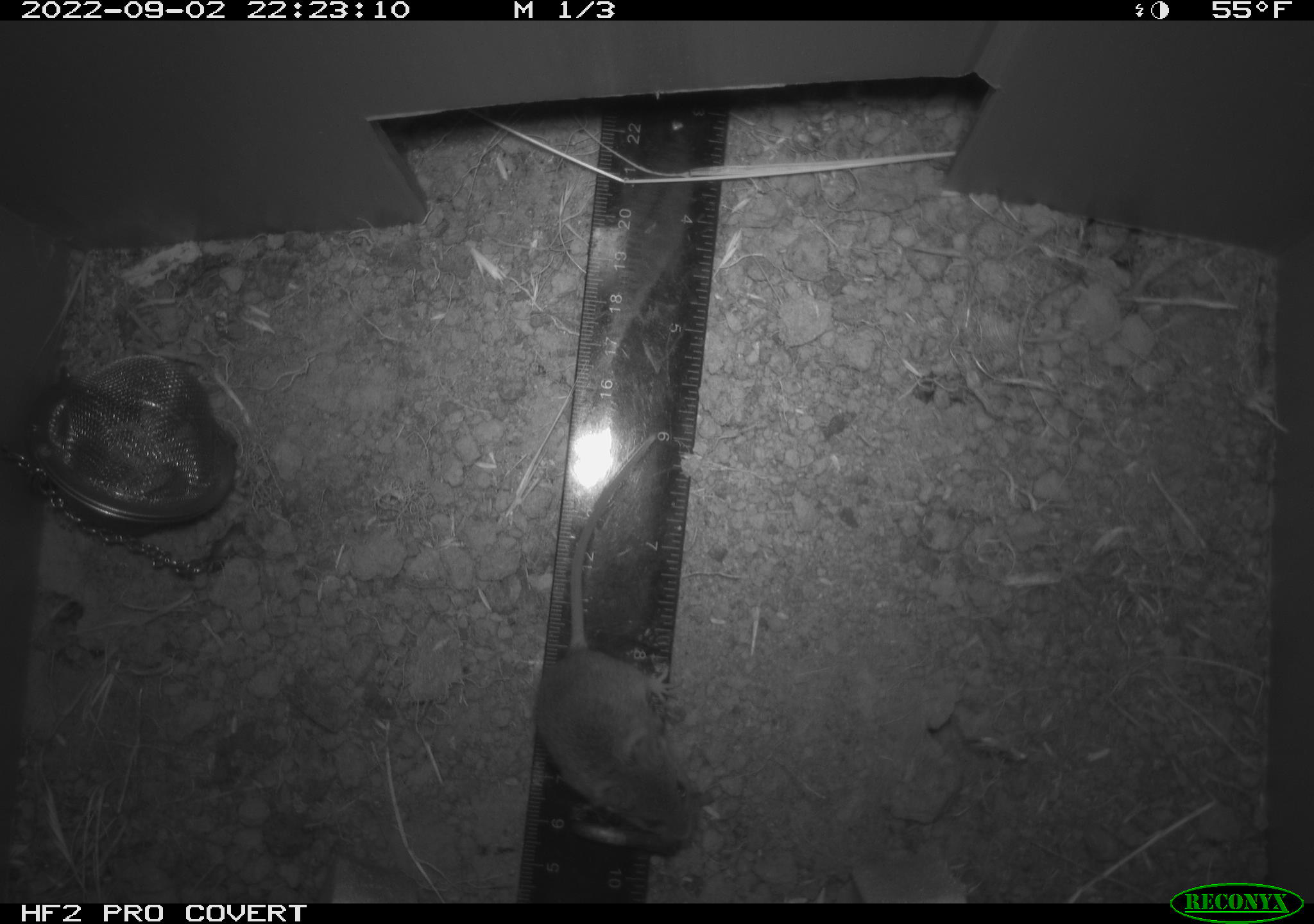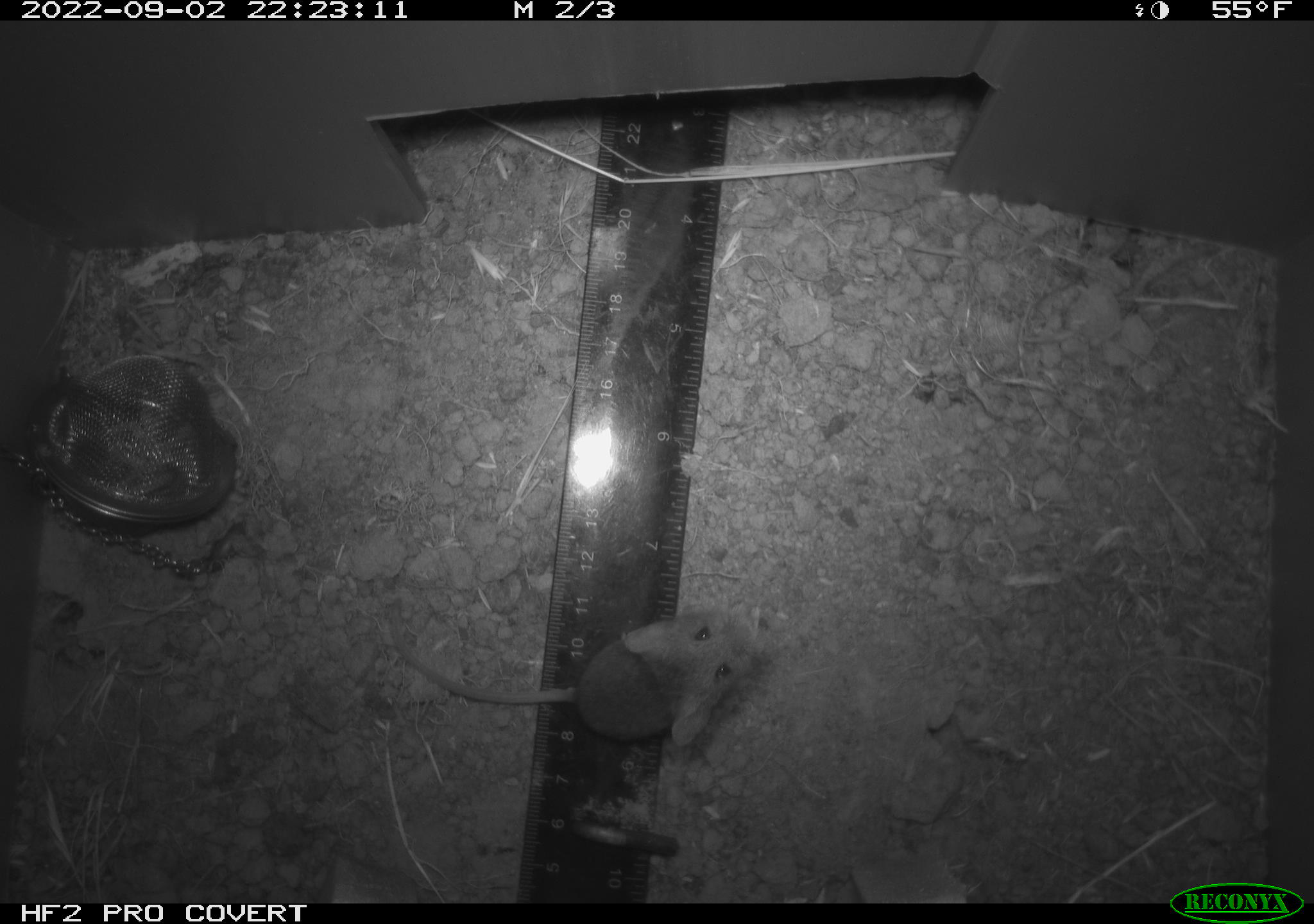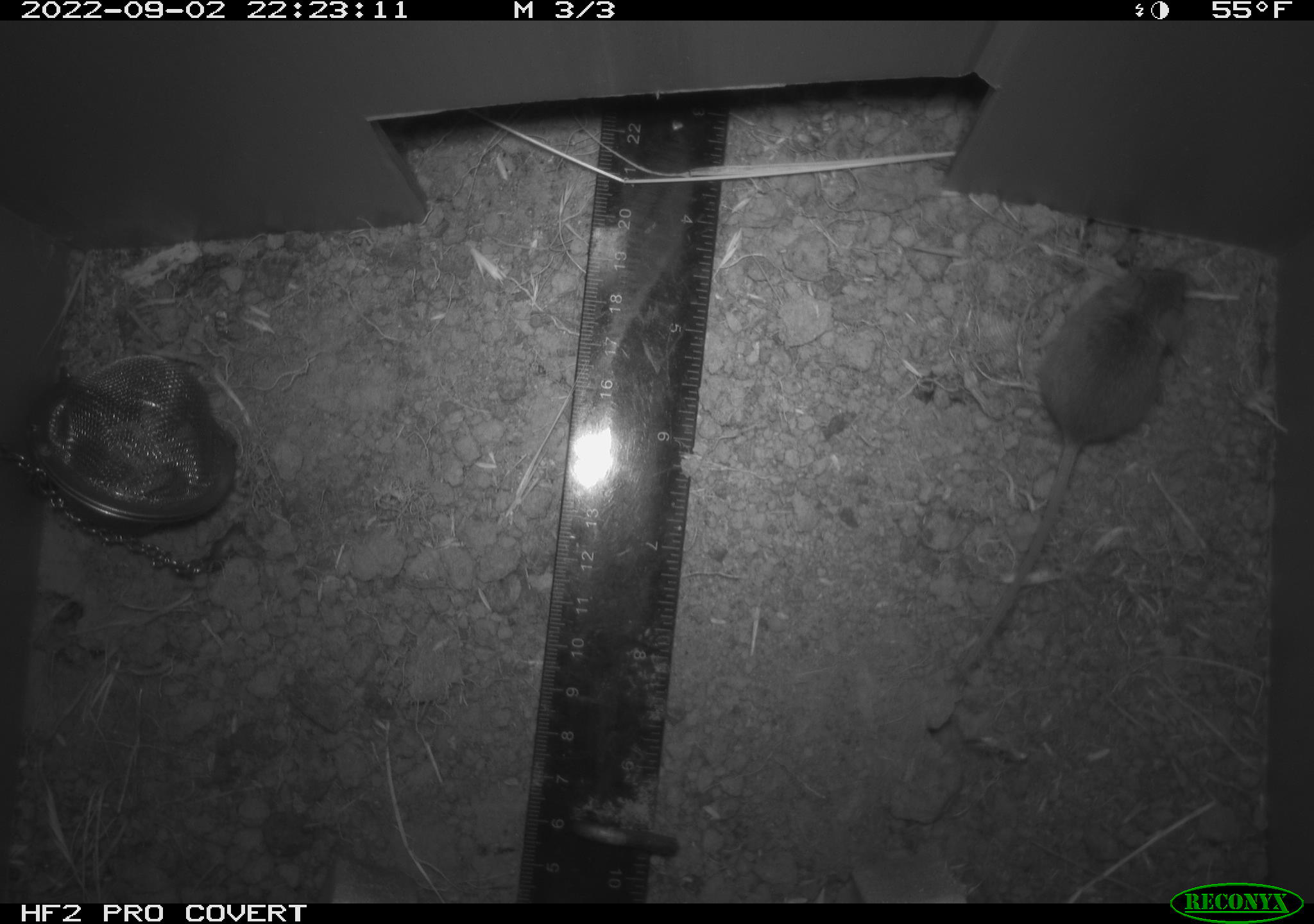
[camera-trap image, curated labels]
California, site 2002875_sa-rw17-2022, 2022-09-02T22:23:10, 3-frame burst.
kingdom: Animalia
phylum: Chordata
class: Mammalia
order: Rodentia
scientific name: Rodentia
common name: mouse species